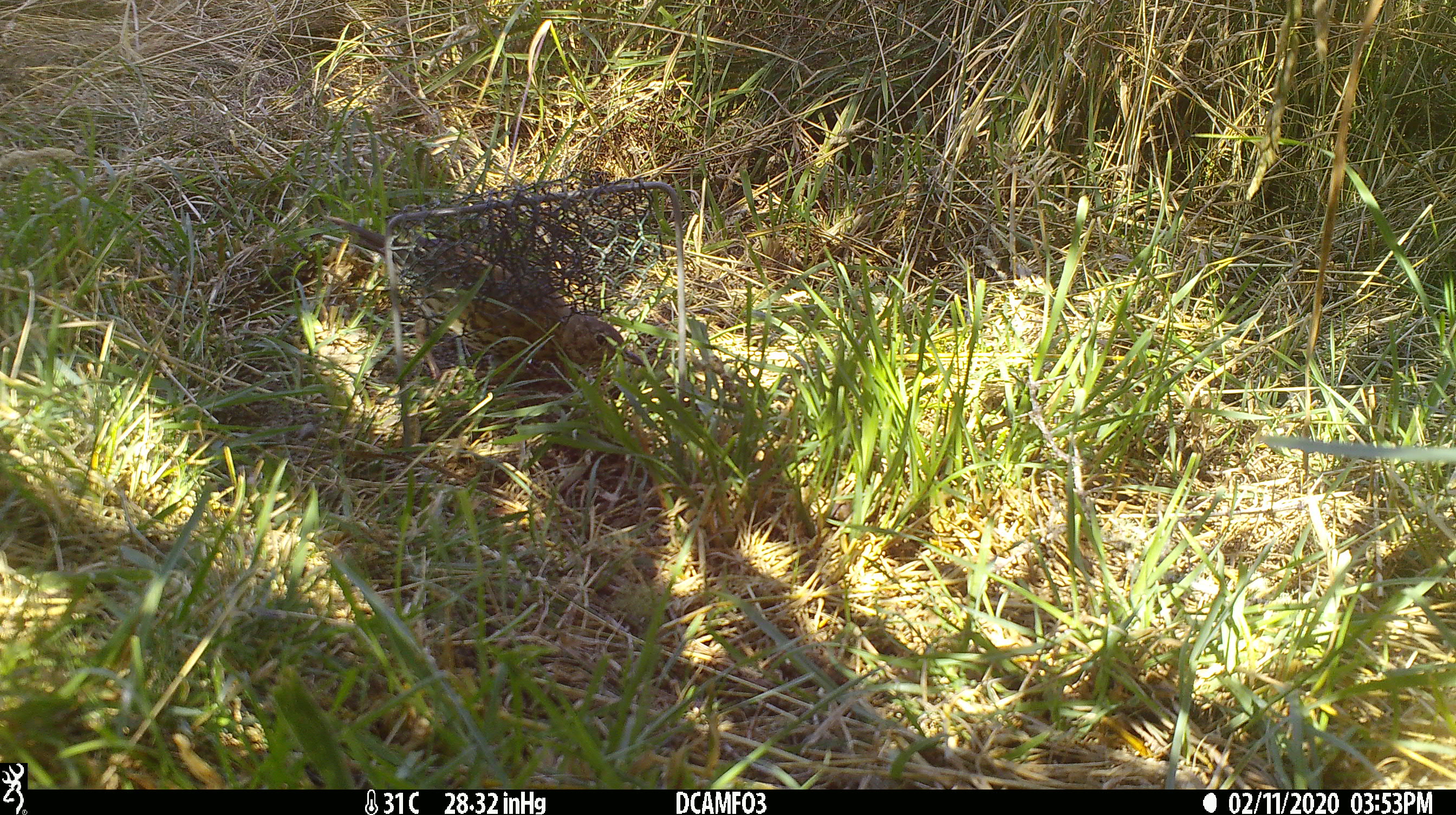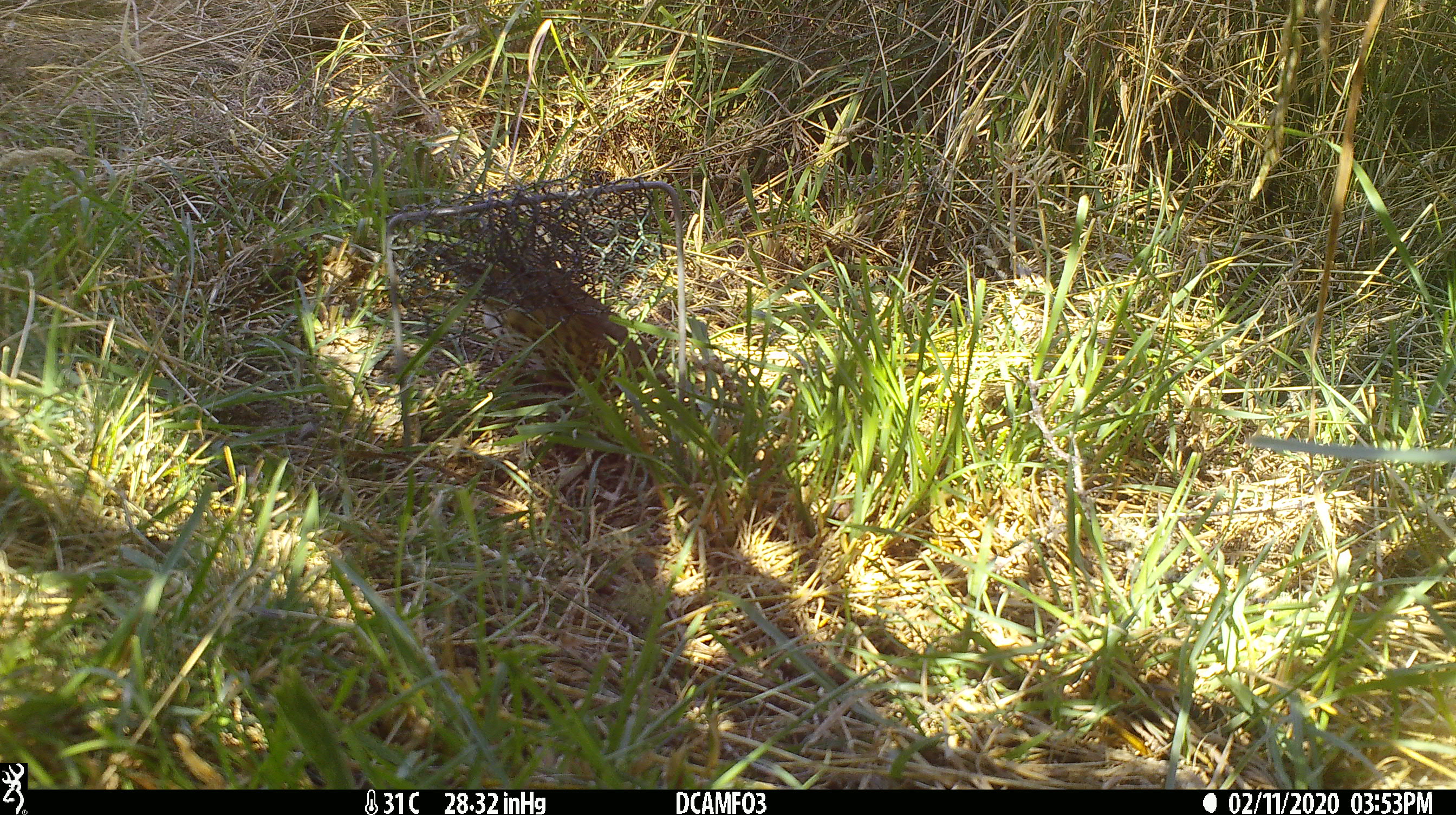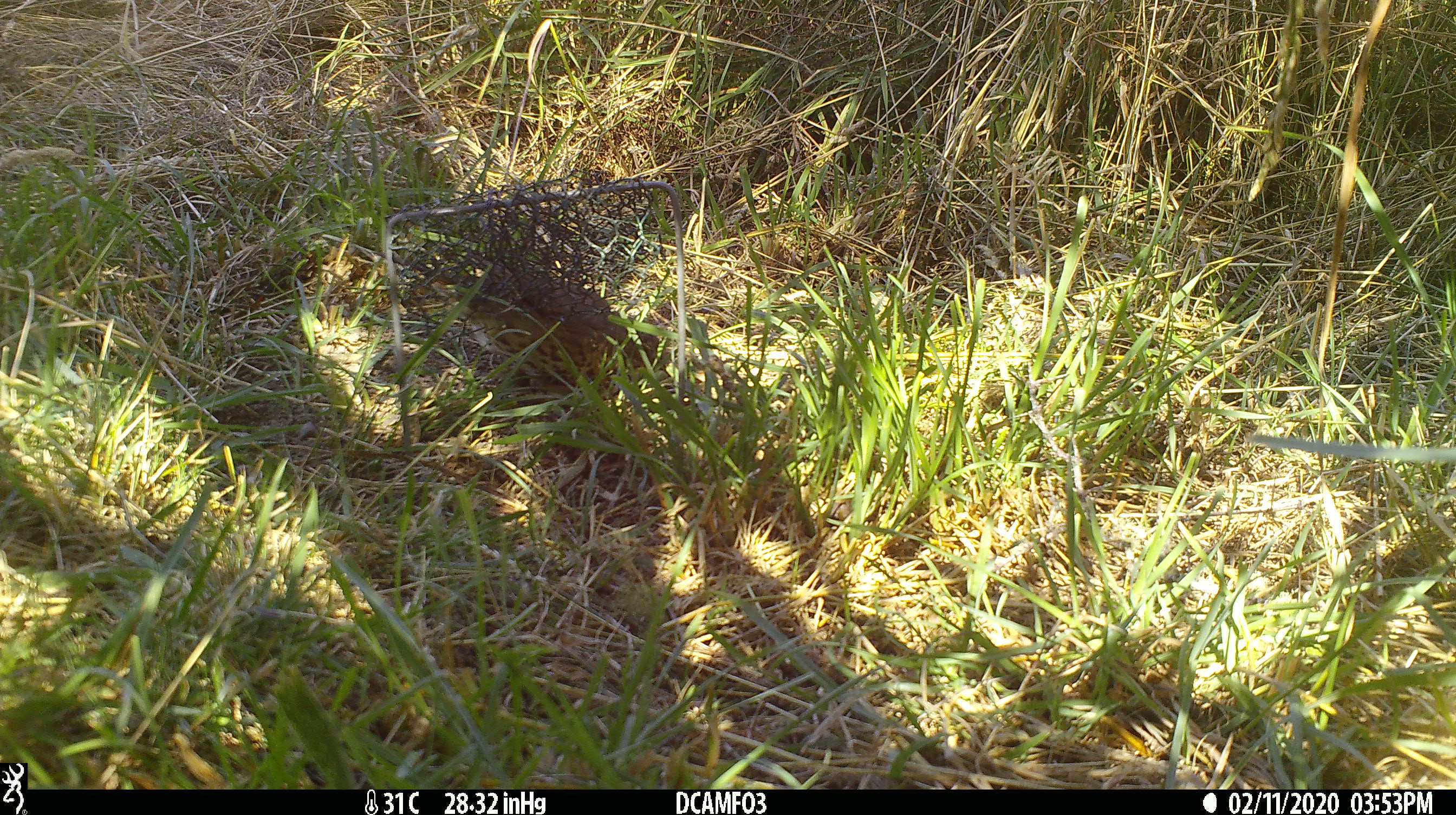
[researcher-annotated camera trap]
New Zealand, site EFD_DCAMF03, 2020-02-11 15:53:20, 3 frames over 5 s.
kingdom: Animalia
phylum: Chordata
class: Aves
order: Passeriformes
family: Turdidae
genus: Turdus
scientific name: Turdus philomelos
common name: song thrush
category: thrush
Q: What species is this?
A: Thrush (song thrush) (Turdus philomelos).